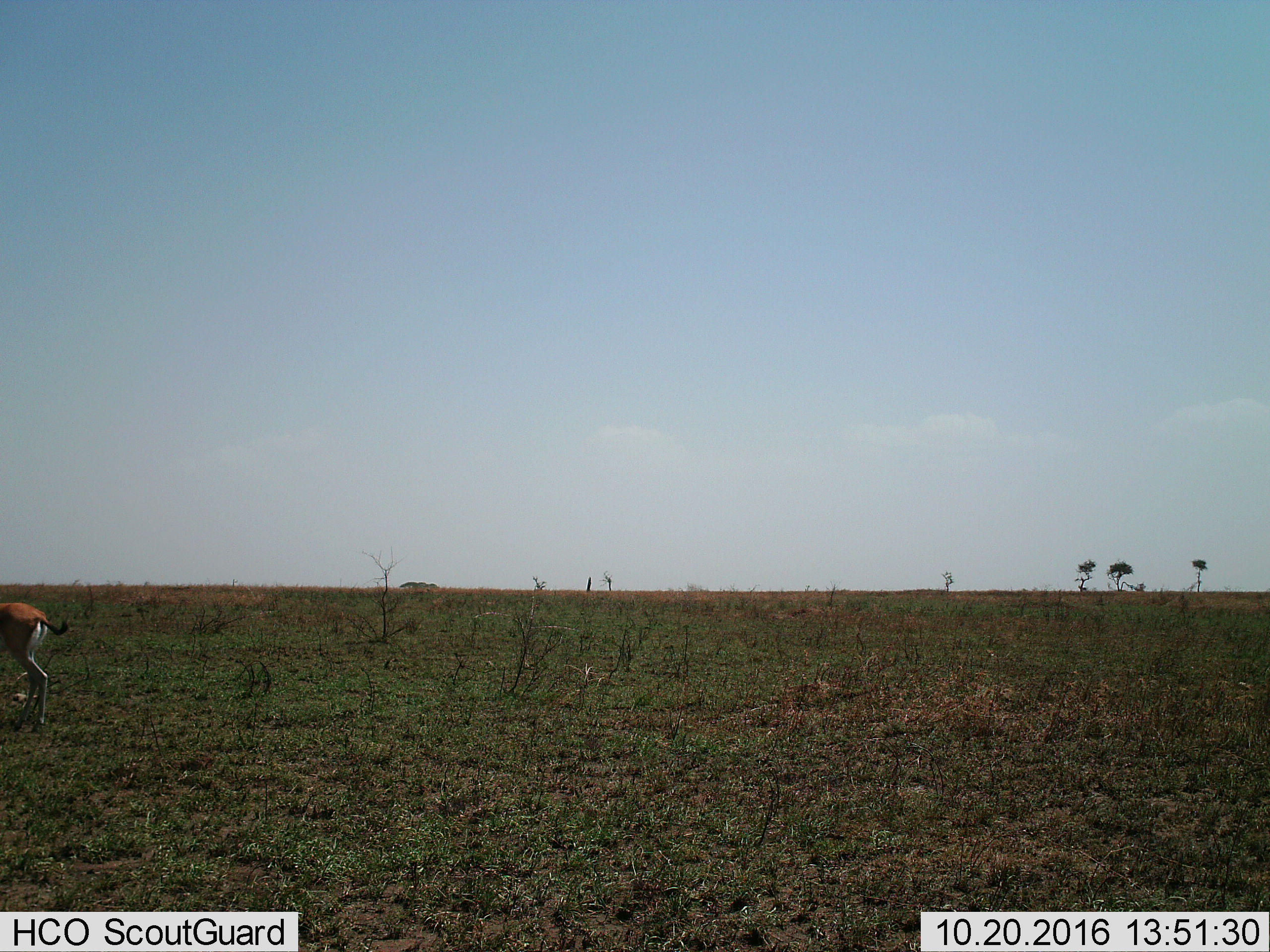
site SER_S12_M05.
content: unidentified animal